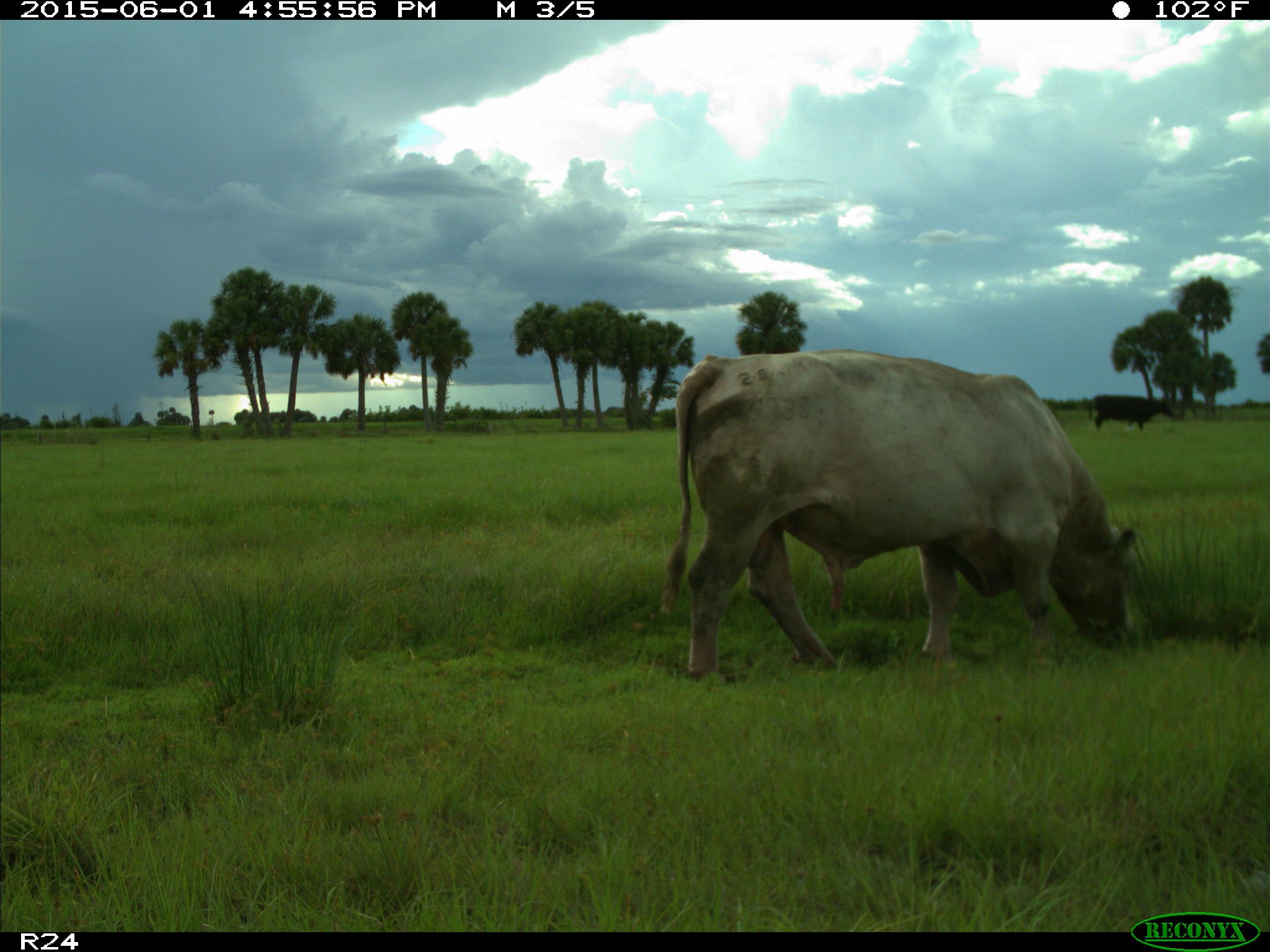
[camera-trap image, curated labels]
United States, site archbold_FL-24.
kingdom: Animalia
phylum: Chordata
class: Mammalia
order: Artiodactyla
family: Bovidae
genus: Bos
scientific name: Bos taurus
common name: domestic cow